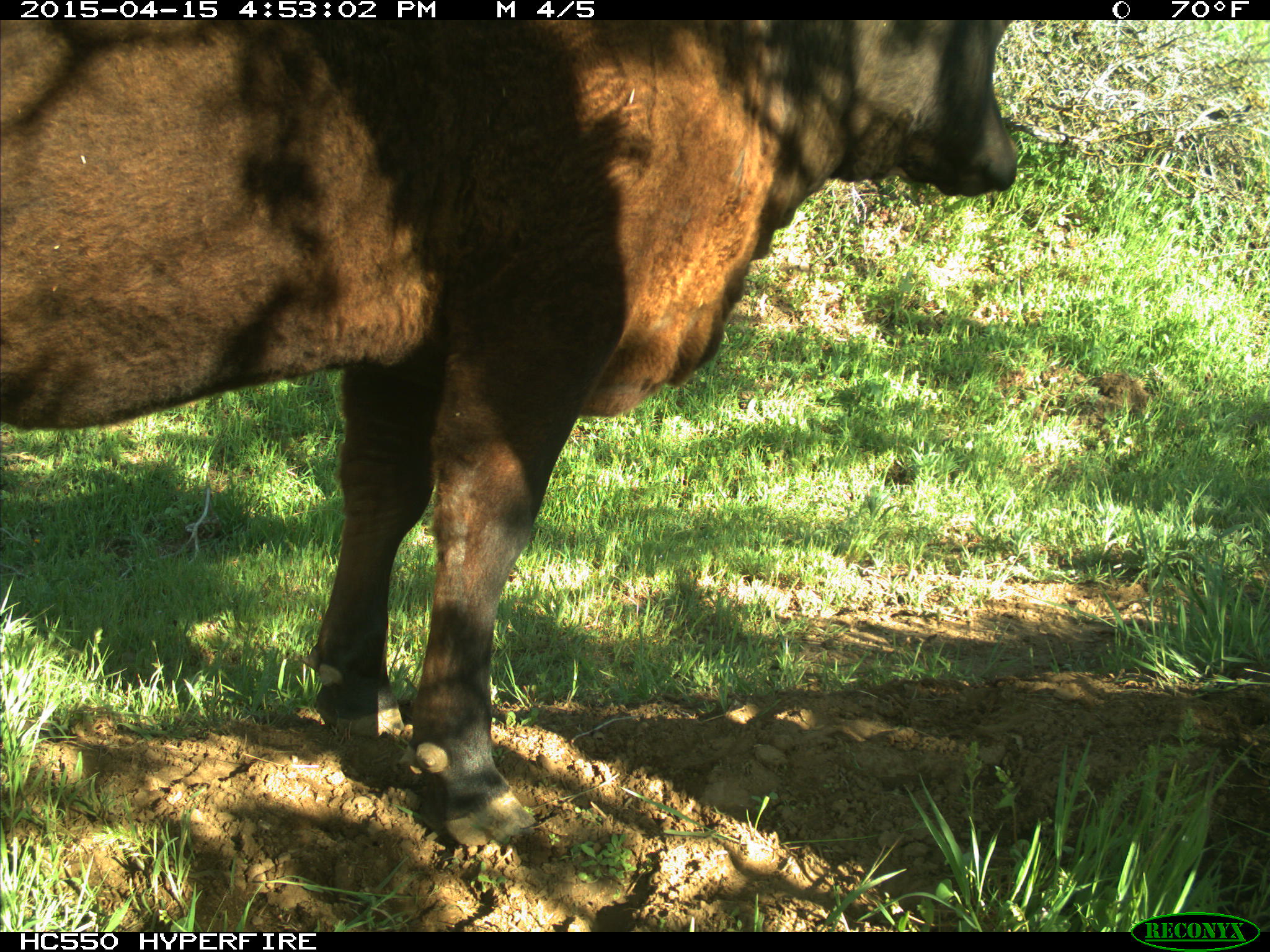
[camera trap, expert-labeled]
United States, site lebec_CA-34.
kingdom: Animalia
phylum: Chordata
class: Mammalia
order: Artiodactyla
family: Bovidae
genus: Bos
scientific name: Bos taurus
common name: domestic cow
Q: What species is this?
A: Bos taurus (domestic cow).